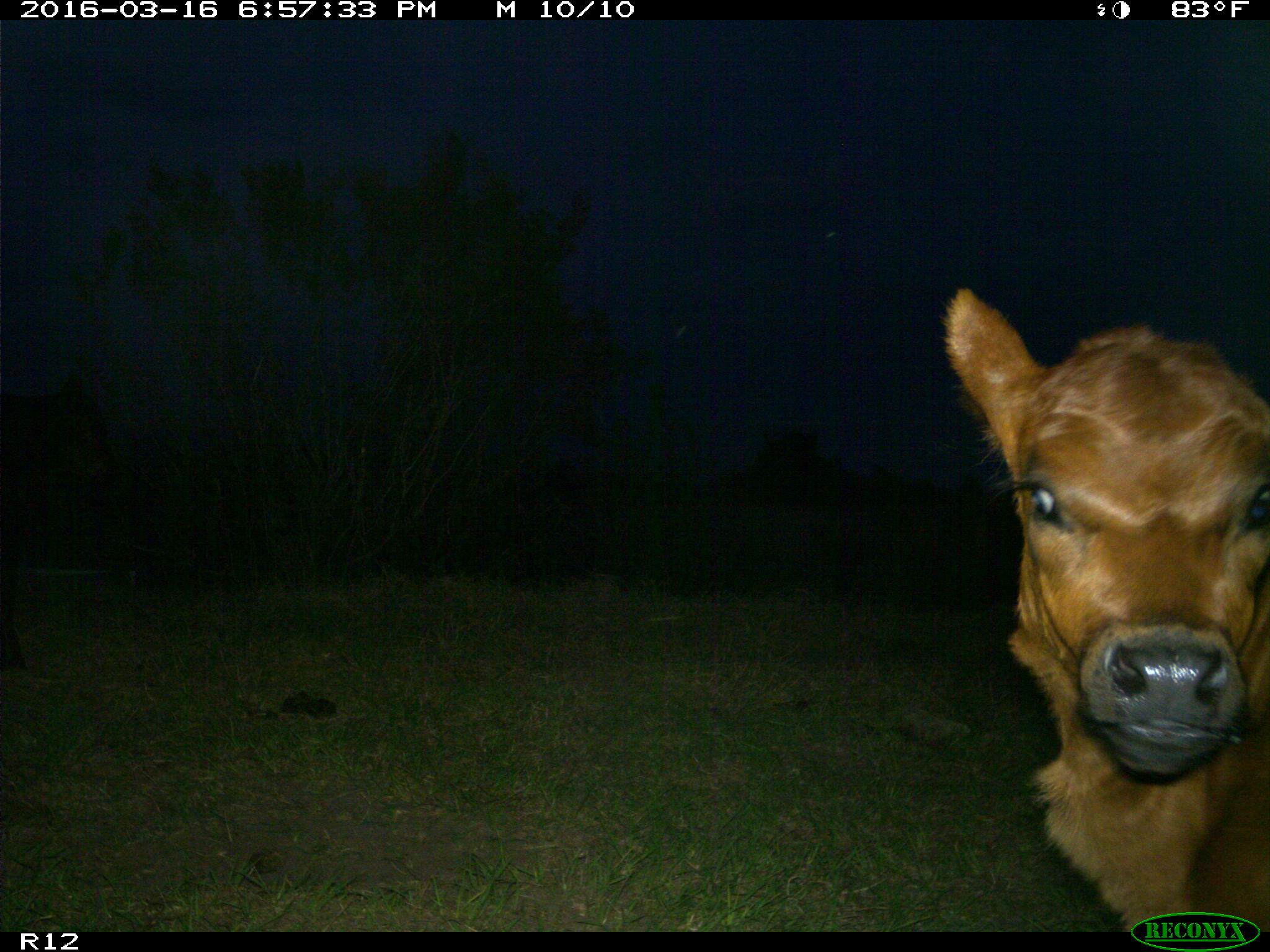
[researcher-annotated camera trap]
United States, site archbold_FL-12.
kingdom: Animalia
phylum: Chordata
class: Mammalia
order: Artiodactyla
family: Bovidae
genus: Bos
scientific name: Bos taurus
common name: domestic cow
Bos taurus (domestic cow).